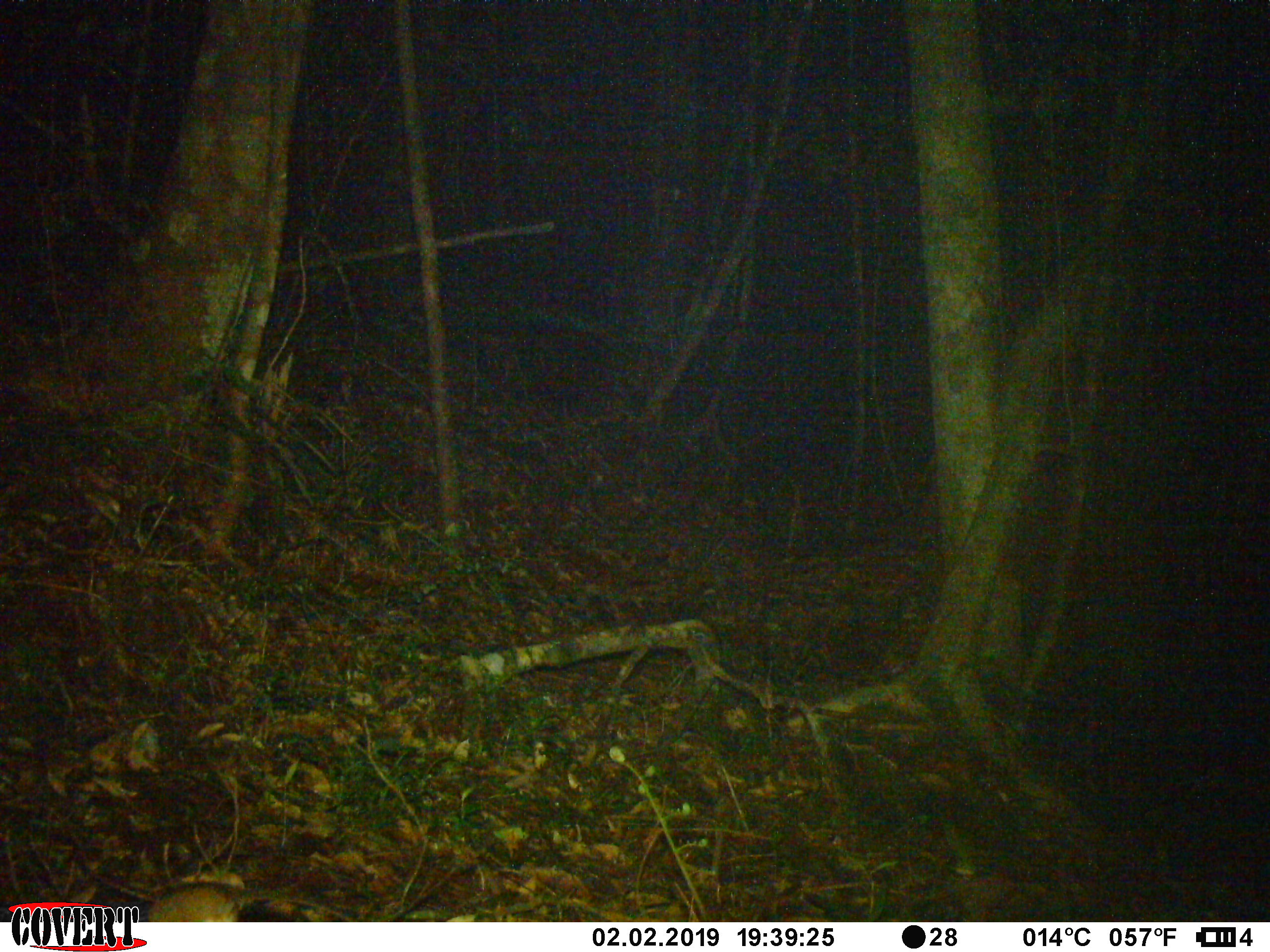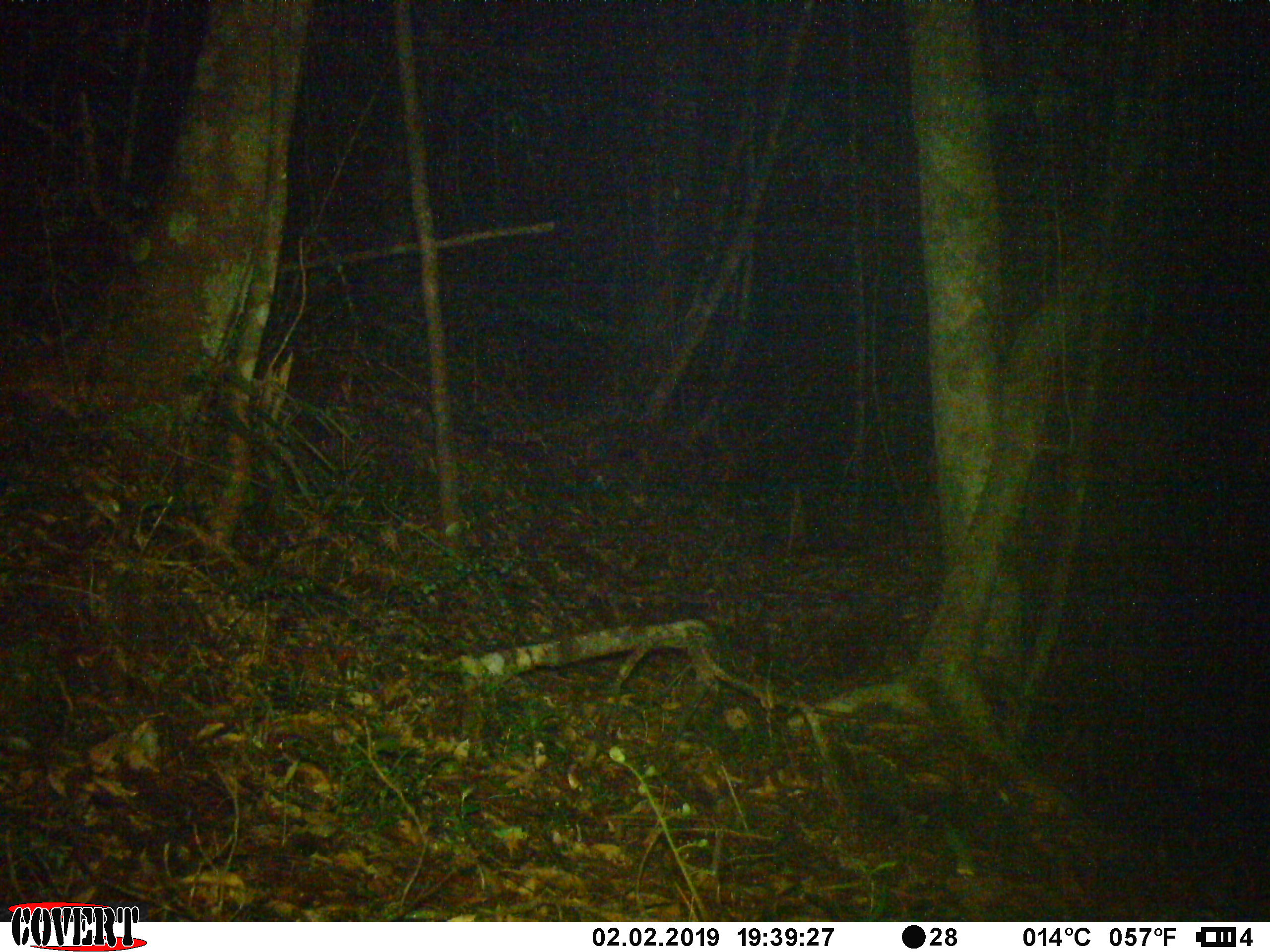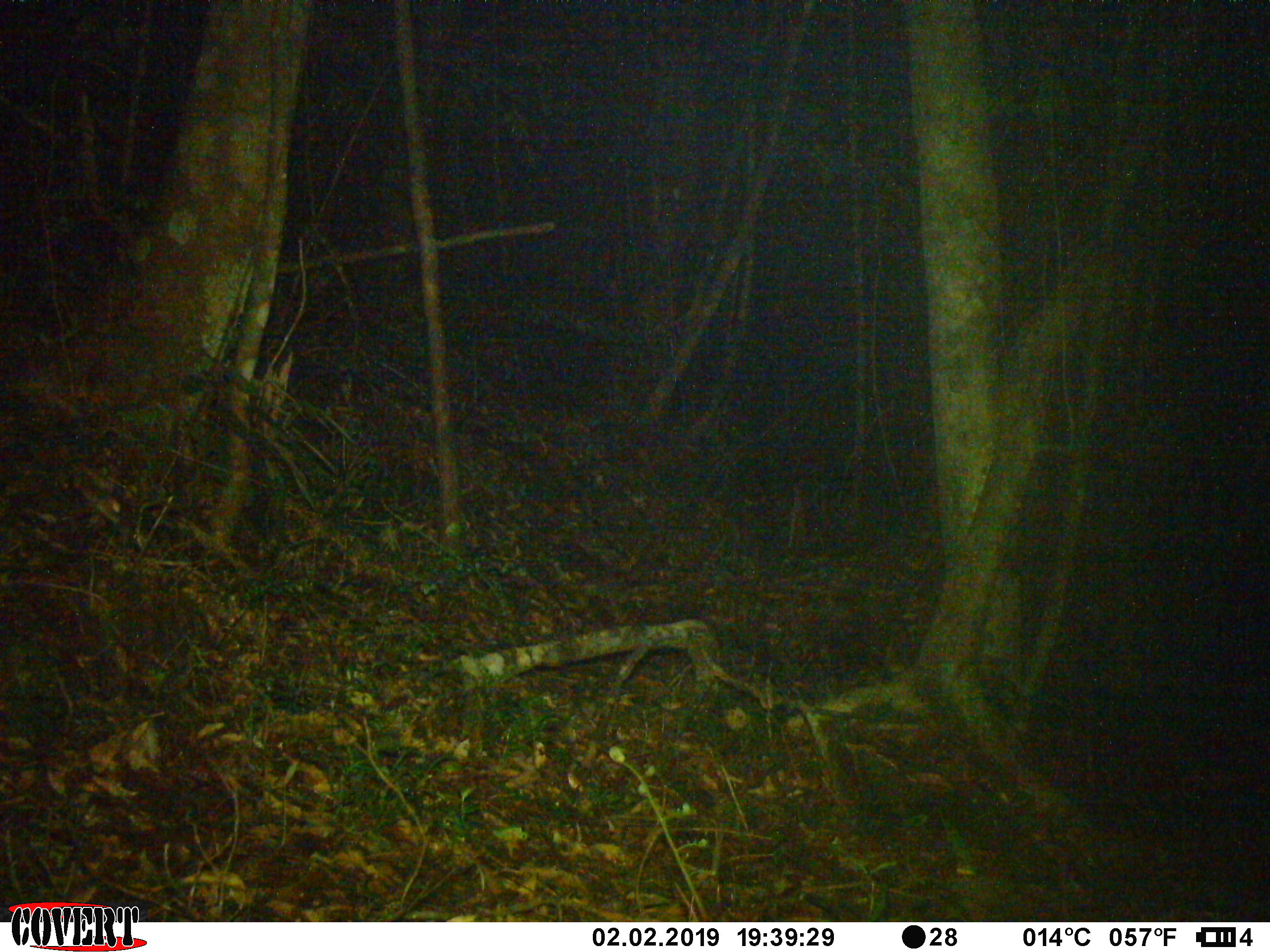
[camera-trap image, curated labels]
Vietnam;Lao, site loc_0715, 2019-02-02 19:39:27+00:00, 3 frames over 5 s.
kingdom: Animalia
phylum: Chordata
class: Mammalia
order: Rodentia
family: Muridae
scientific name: Muridae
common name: old-world mice and rats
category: unidentified murid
Unidentified murid (old-world mice and rats) (Muridae). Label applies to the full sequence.